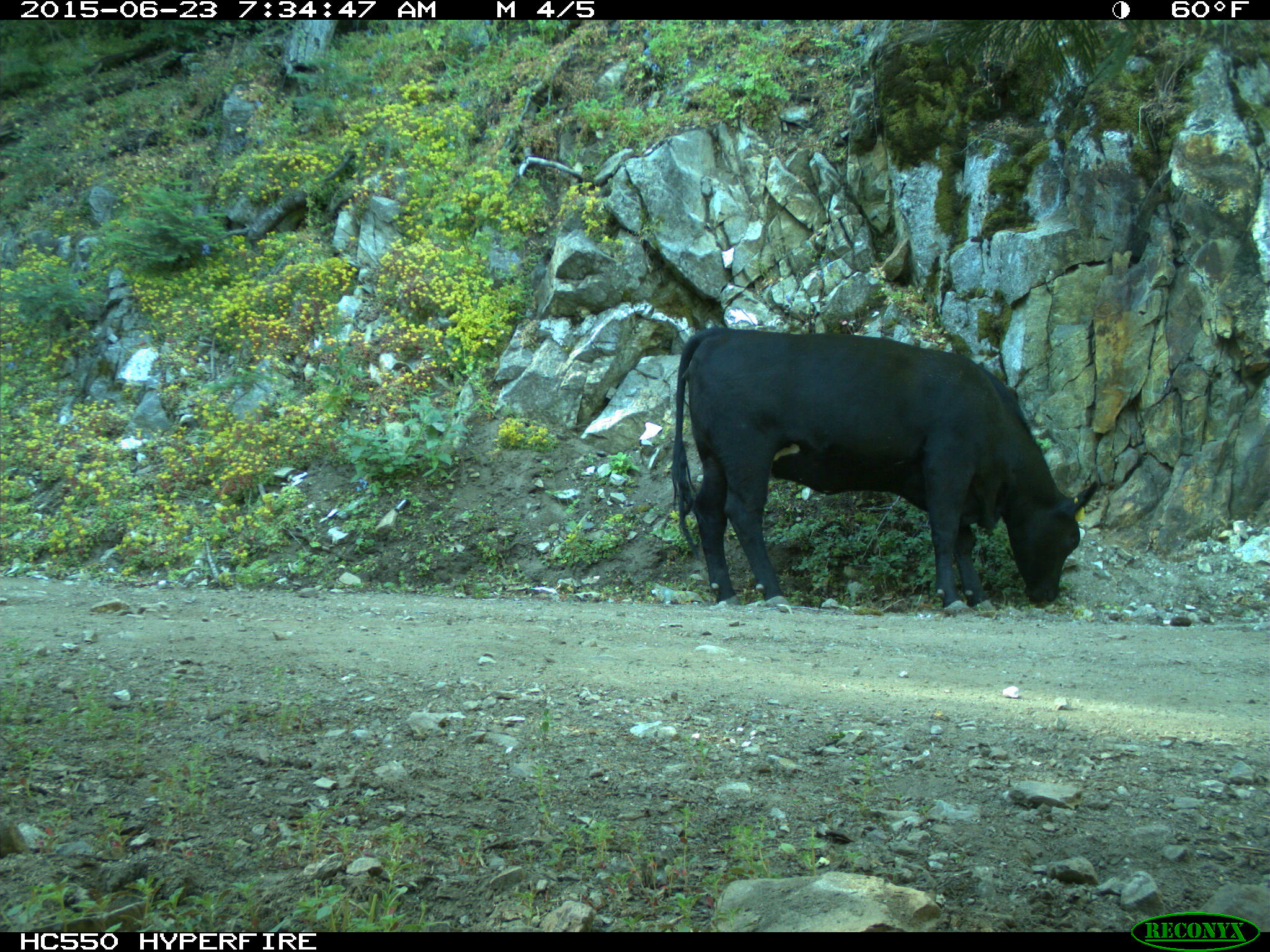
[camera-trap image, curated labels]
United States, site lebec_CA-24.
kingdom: Animalia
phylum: Chordata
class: Mammalia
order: Artiodactyla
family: Bovidae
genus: Bos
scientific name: Bos taurus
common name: domestic cow